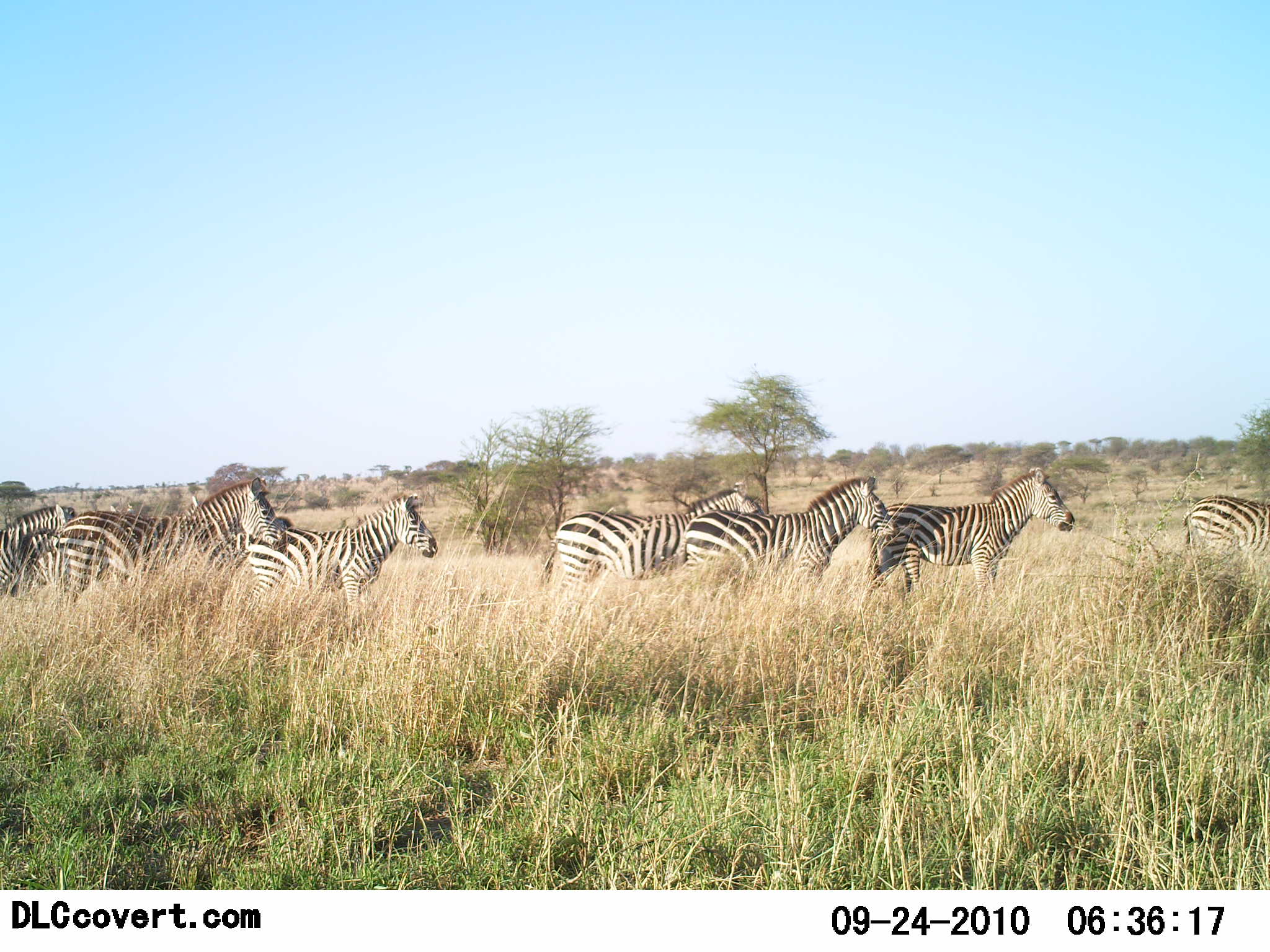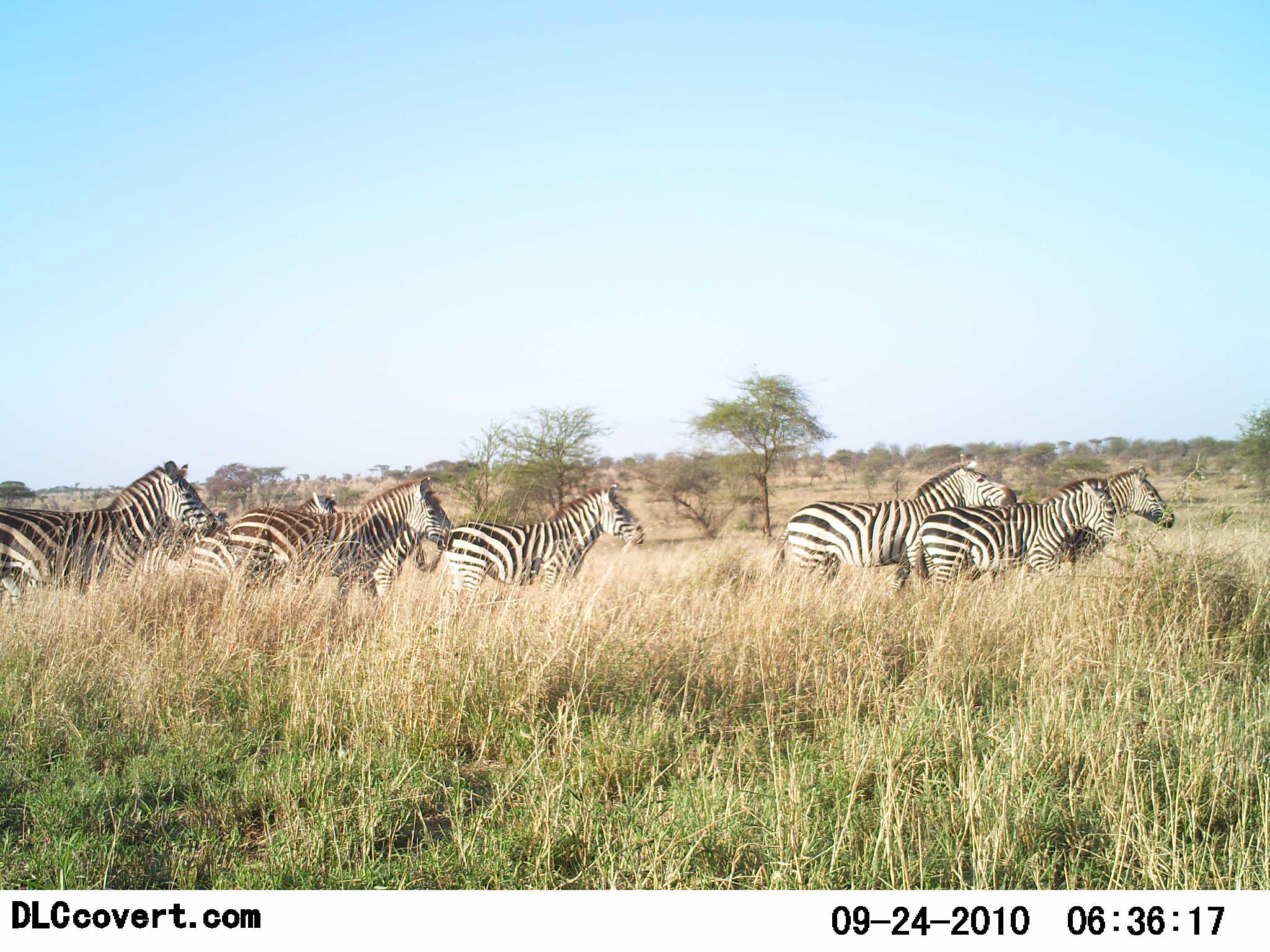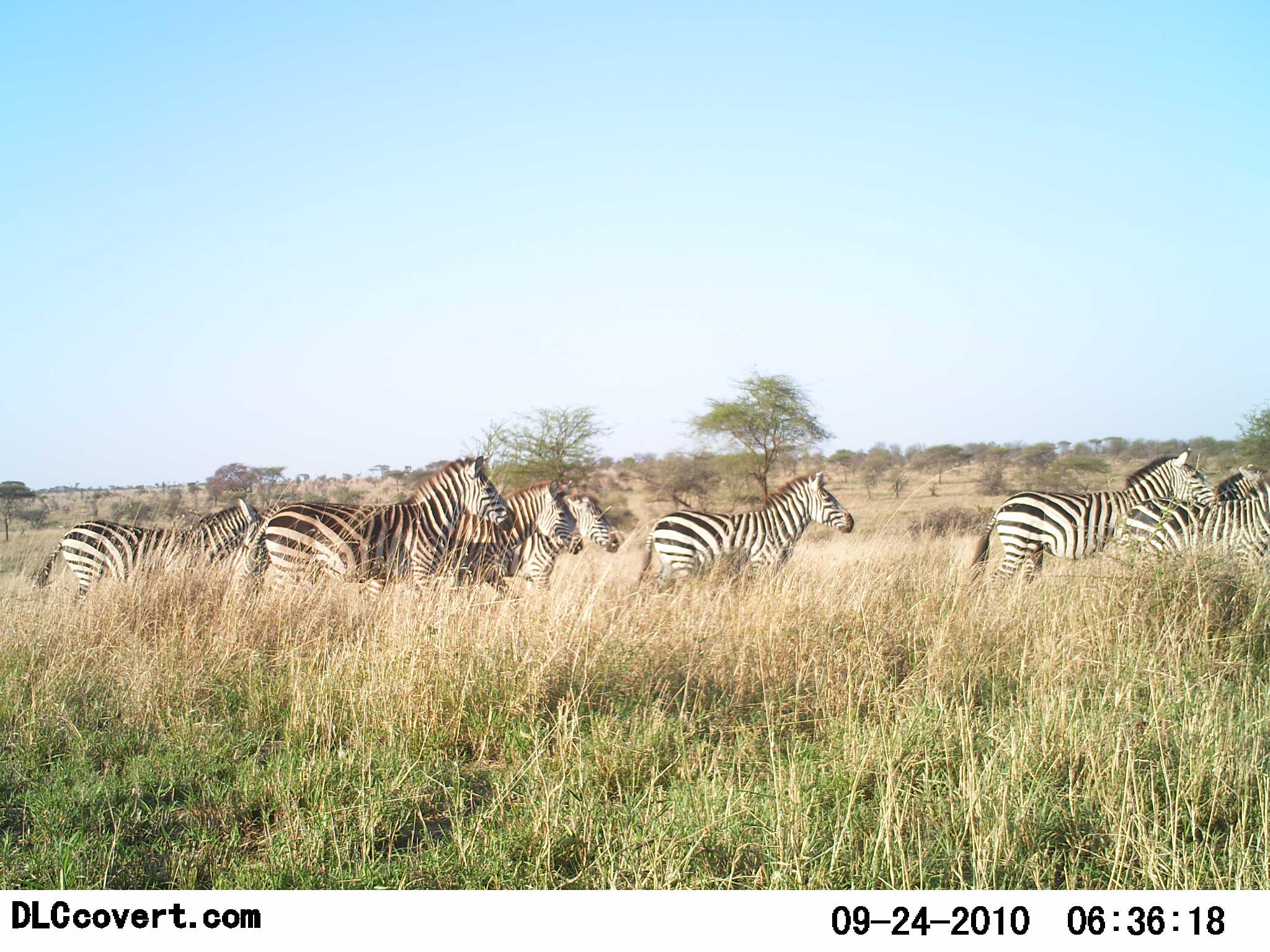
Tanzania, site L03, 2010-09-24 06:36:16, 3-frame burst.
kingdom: Animalia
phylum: Chordata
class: Mammalia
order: Perissodactyla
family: Equidae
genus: Equus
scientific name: Equus quagga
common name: plains zebra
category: zebra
Zebra (plains zebra) (Equus quagga), count 8. Behavior (volunteer vote fractions): standing 0%, resting 0%, moving 100%, interacting 21%. Young present (vote fraction): 0%. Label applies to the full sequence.